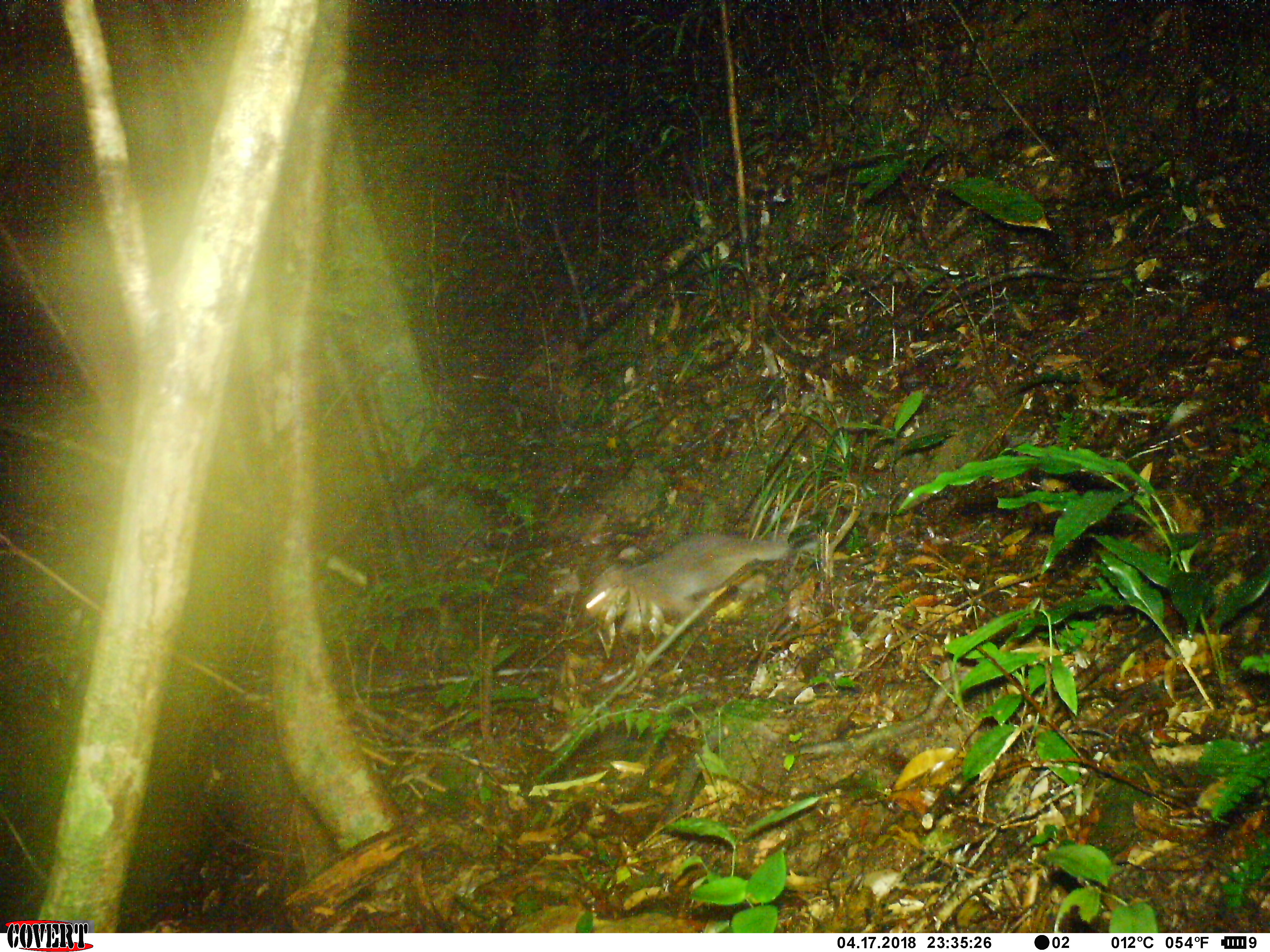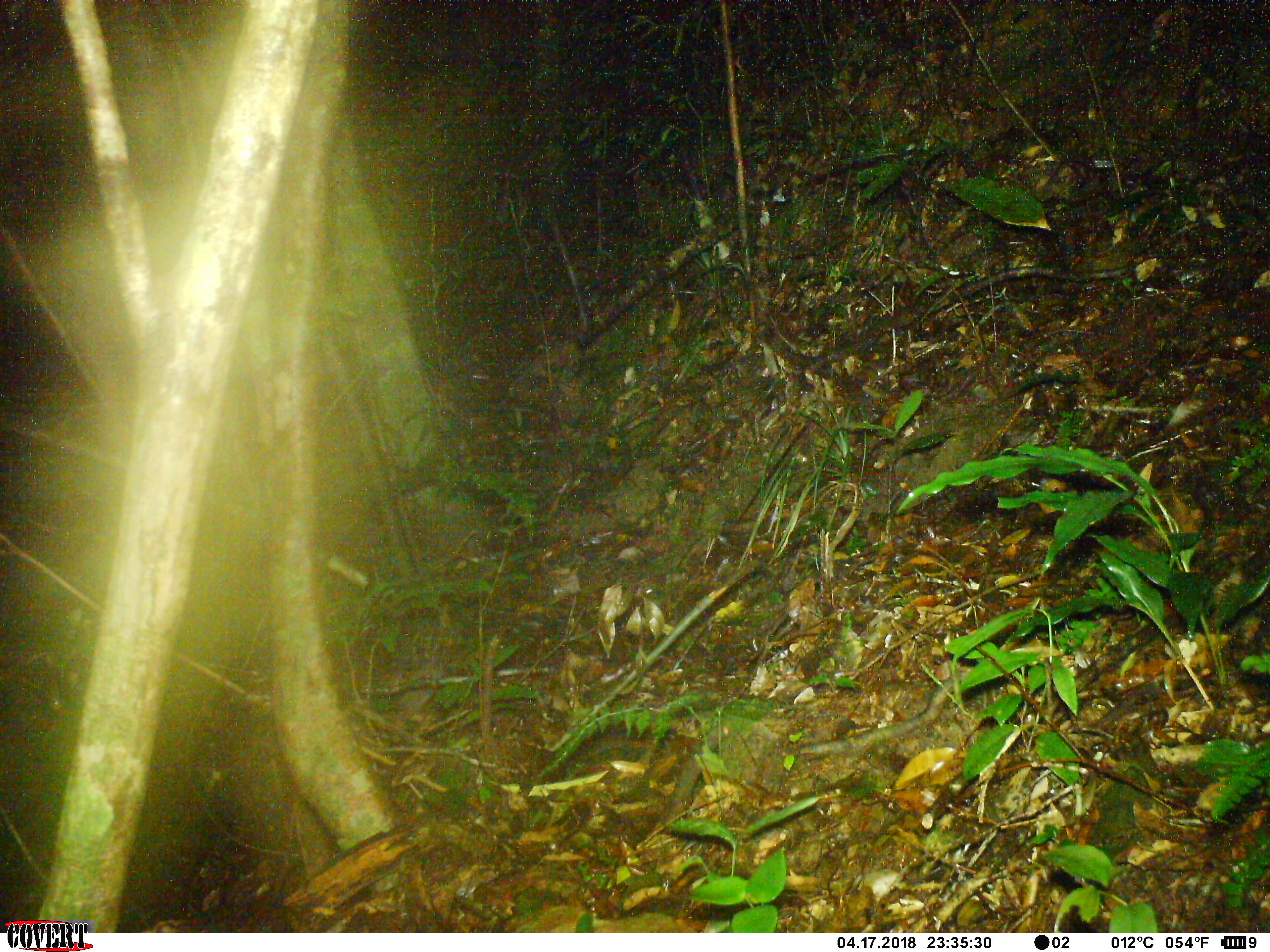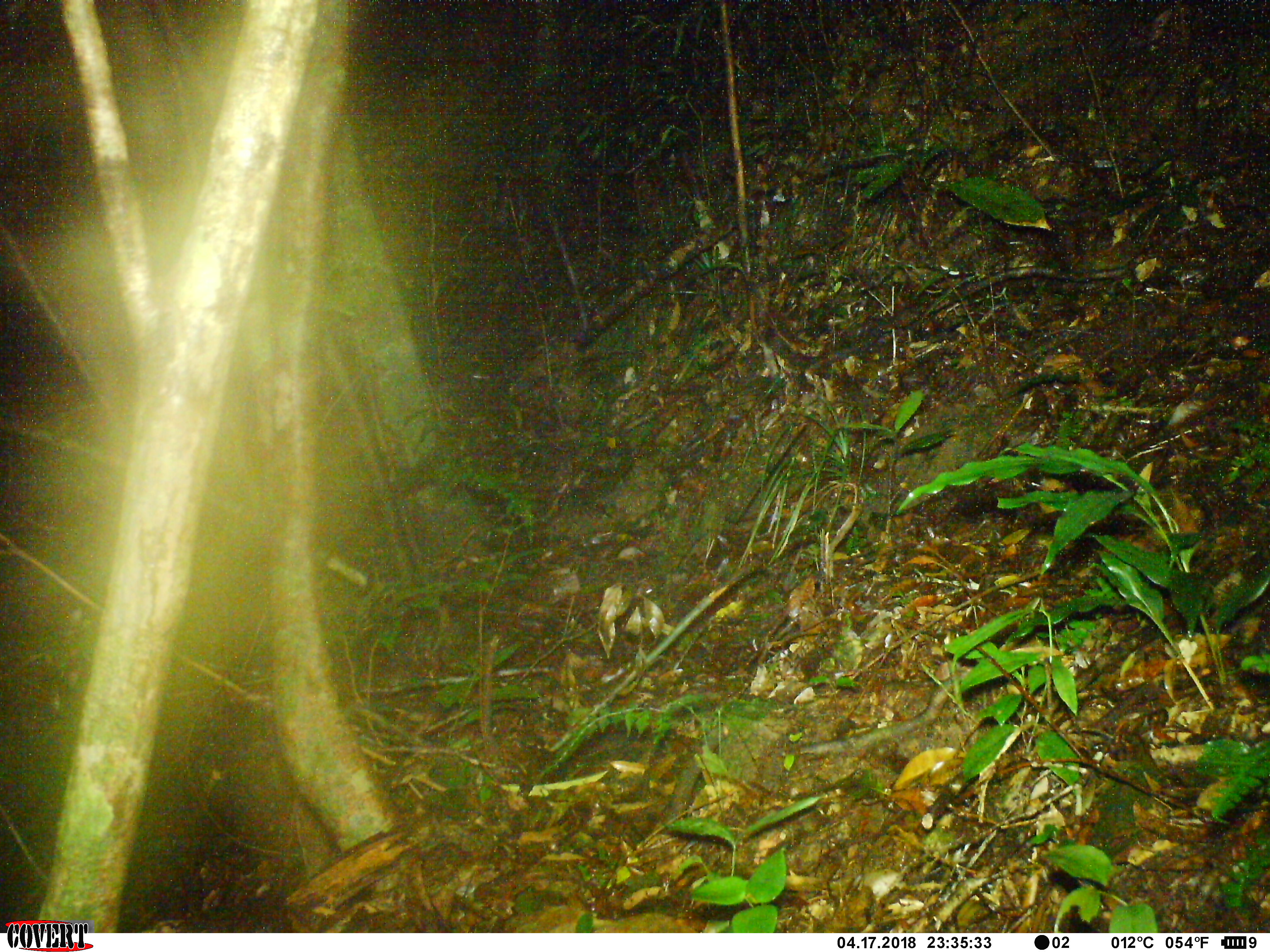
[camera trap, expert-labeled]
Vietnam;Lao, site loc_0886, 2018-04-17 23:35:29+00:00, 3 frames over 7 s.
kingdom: Animalia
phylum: Chordata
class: Mammalia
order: Carnivora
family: Mustelidae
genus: Melogale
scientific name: Melogale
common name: ferret badger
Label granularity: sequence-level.